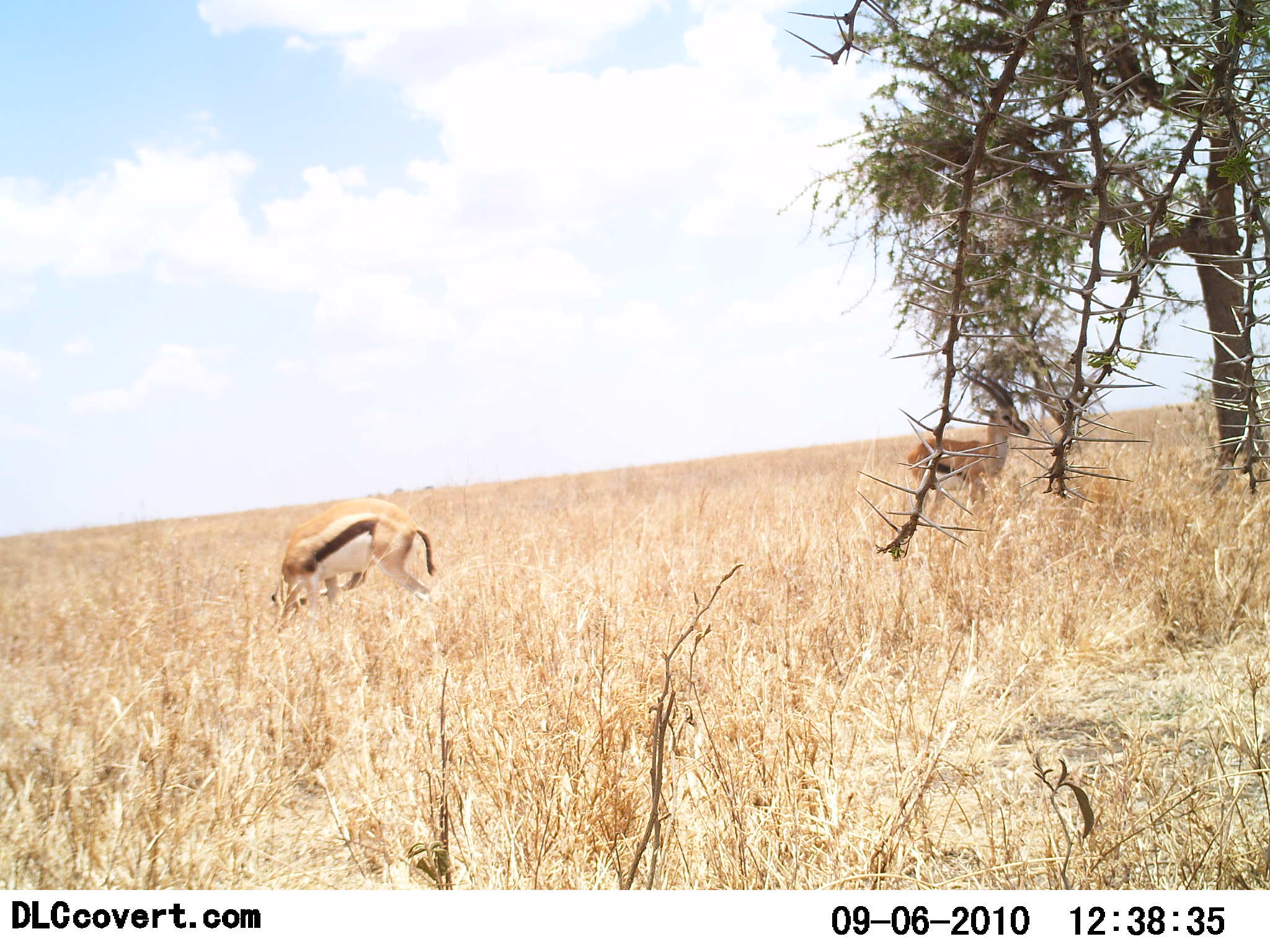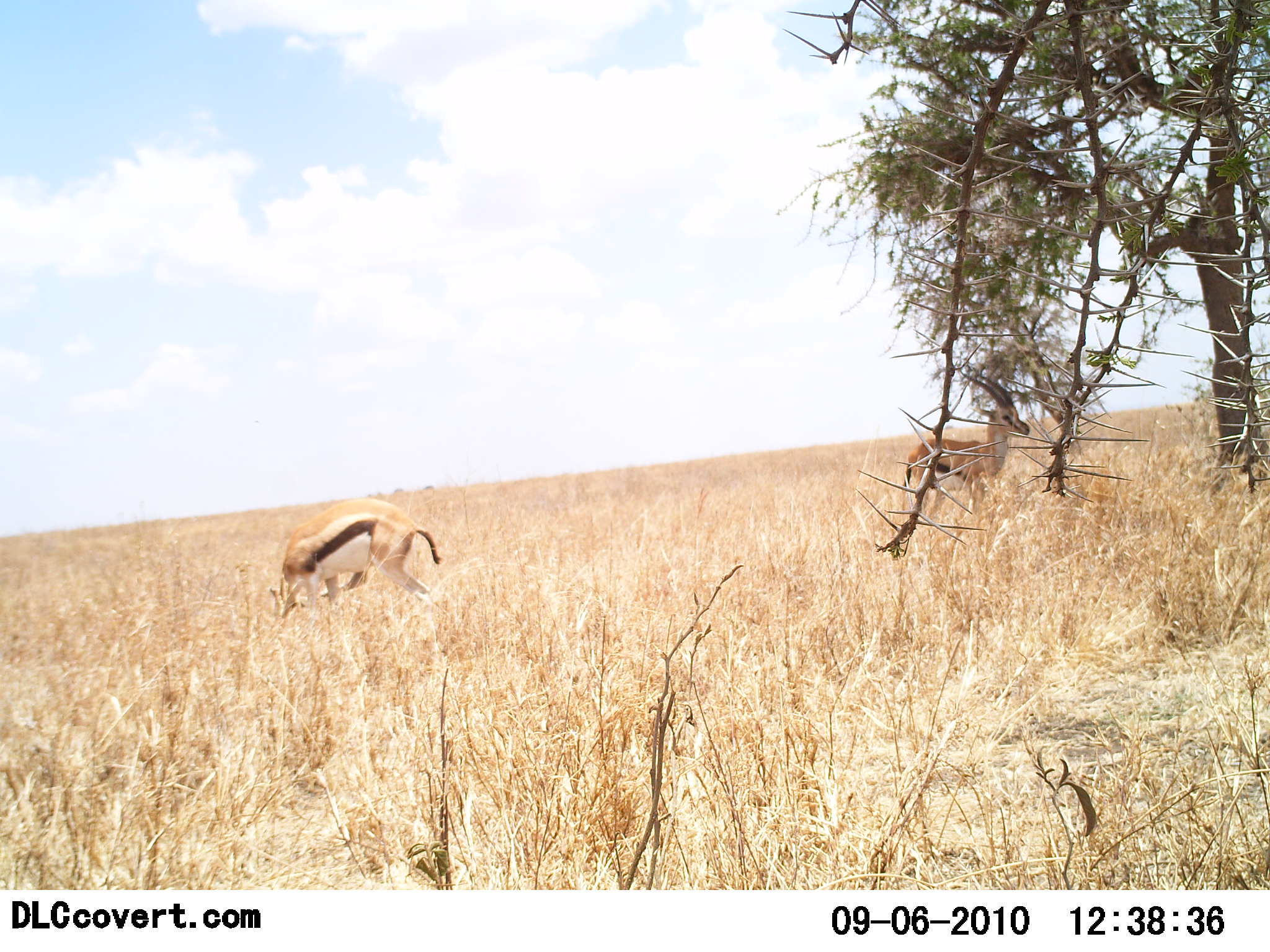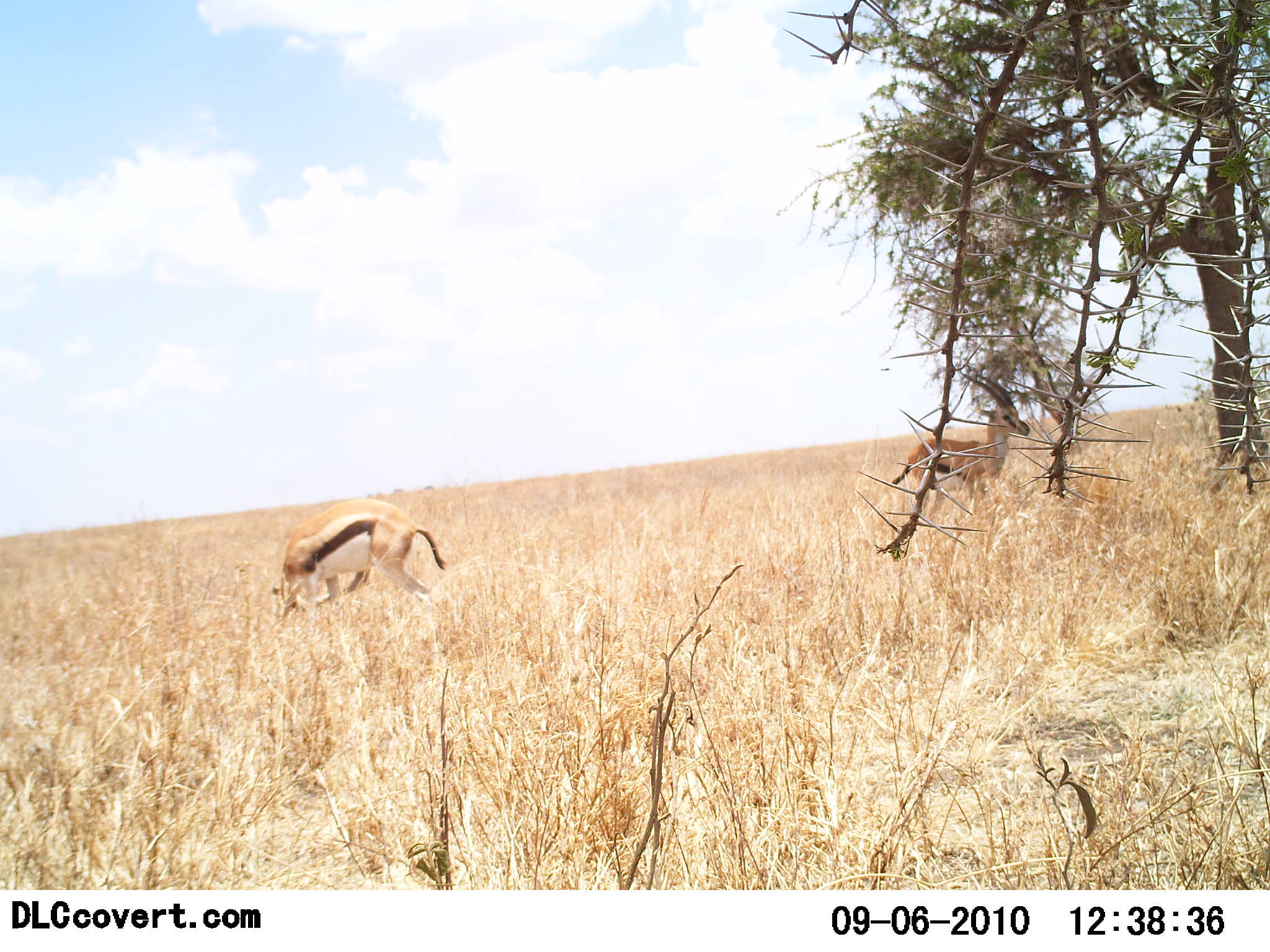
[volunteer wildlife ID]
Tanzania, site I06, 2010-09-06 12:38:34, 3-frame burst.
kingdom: Animalia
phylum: Chordata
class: Mammalia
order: Artiodactyla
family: Bovidae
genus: Eudorcas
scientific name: Eudorcas thomsonii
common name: thomson's gazelle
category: gazellethomsons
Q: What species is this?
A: Gazellethomsons (thomson's gazelle) (Eudorcas thomsonii).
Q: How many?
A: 2.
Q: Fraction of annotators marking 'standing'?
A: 76%.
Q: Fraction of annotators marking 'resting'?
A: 0%.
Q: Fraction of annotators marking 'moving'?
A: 10%.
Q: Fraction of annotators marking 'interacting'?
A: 0%.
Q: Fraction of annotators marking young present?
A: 0%.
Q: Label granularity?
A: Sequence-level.